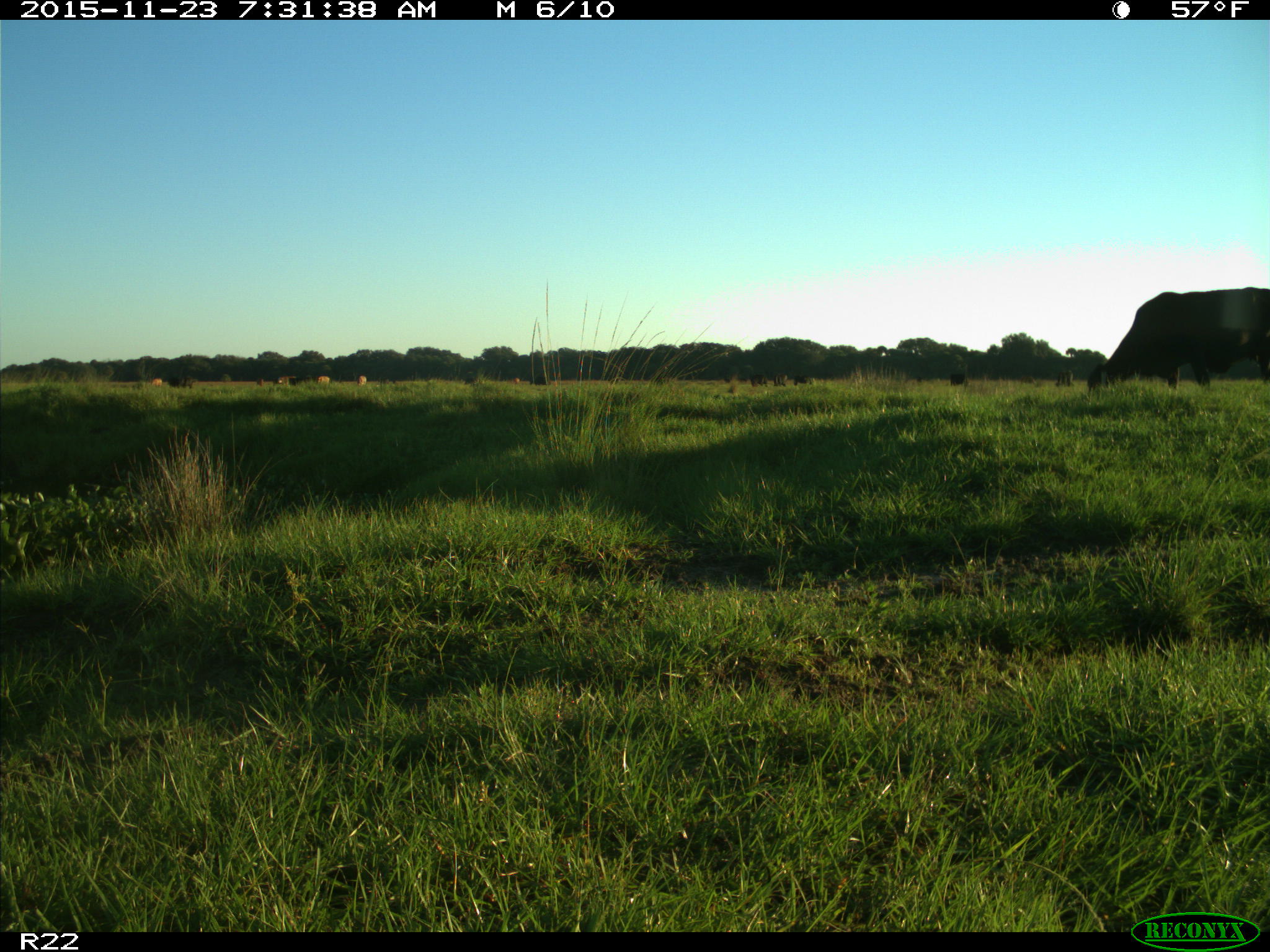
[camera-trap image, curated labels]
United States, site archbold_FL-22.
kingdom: Animalia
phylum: Chordata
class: Mammalia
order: Artiodactyla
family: Bovidae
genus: Bos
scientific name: Bos taurus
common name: domestic cow